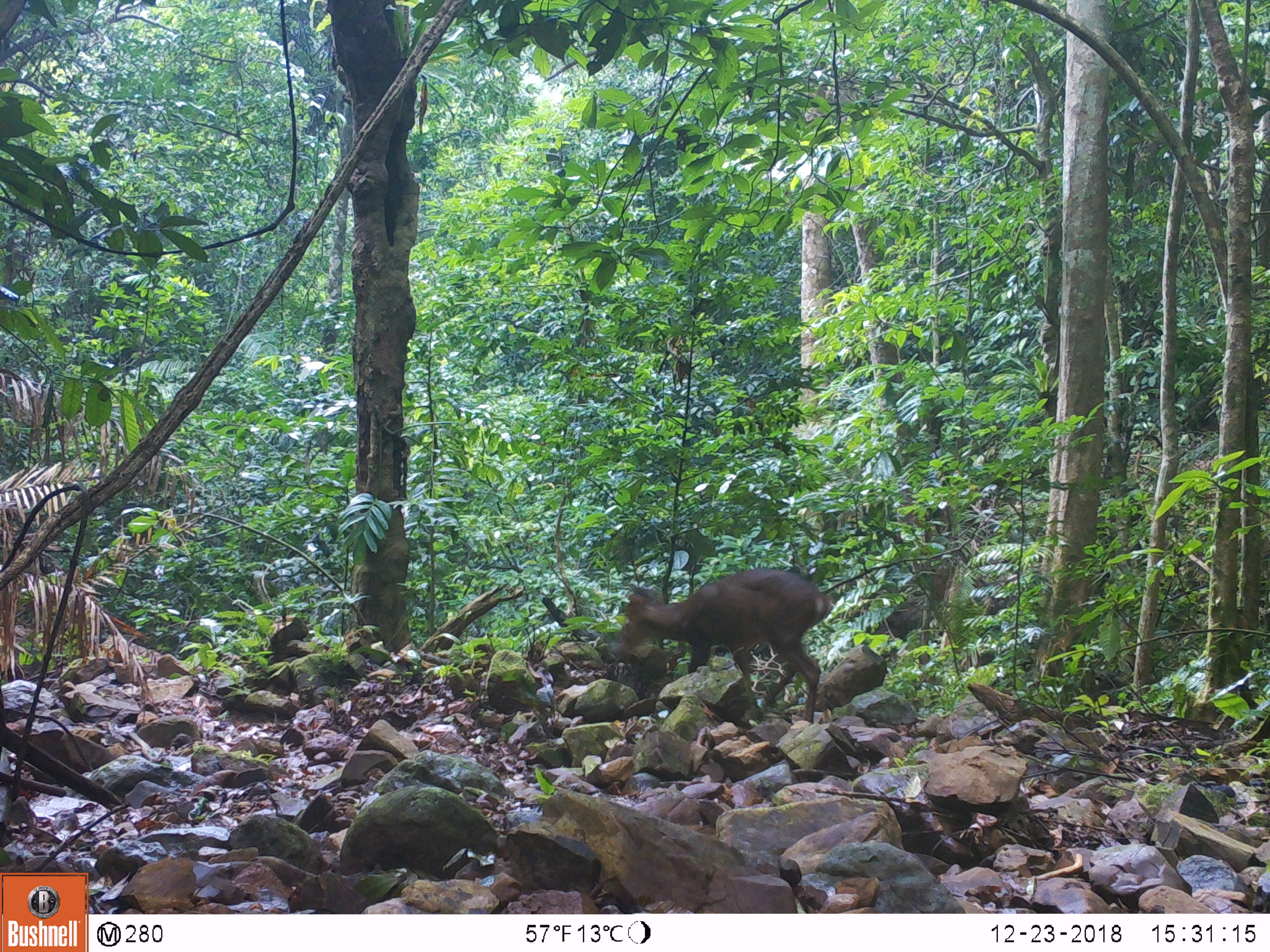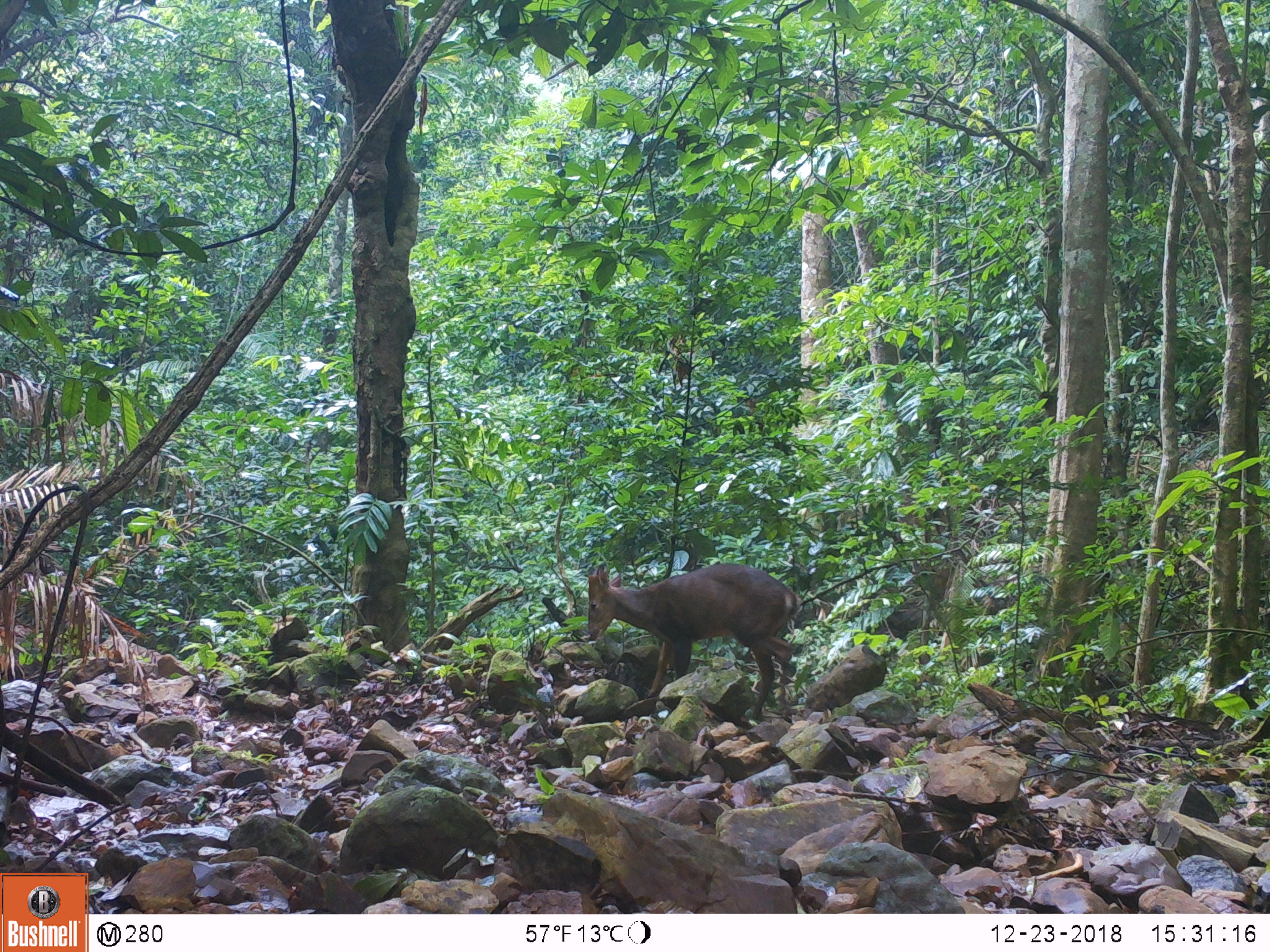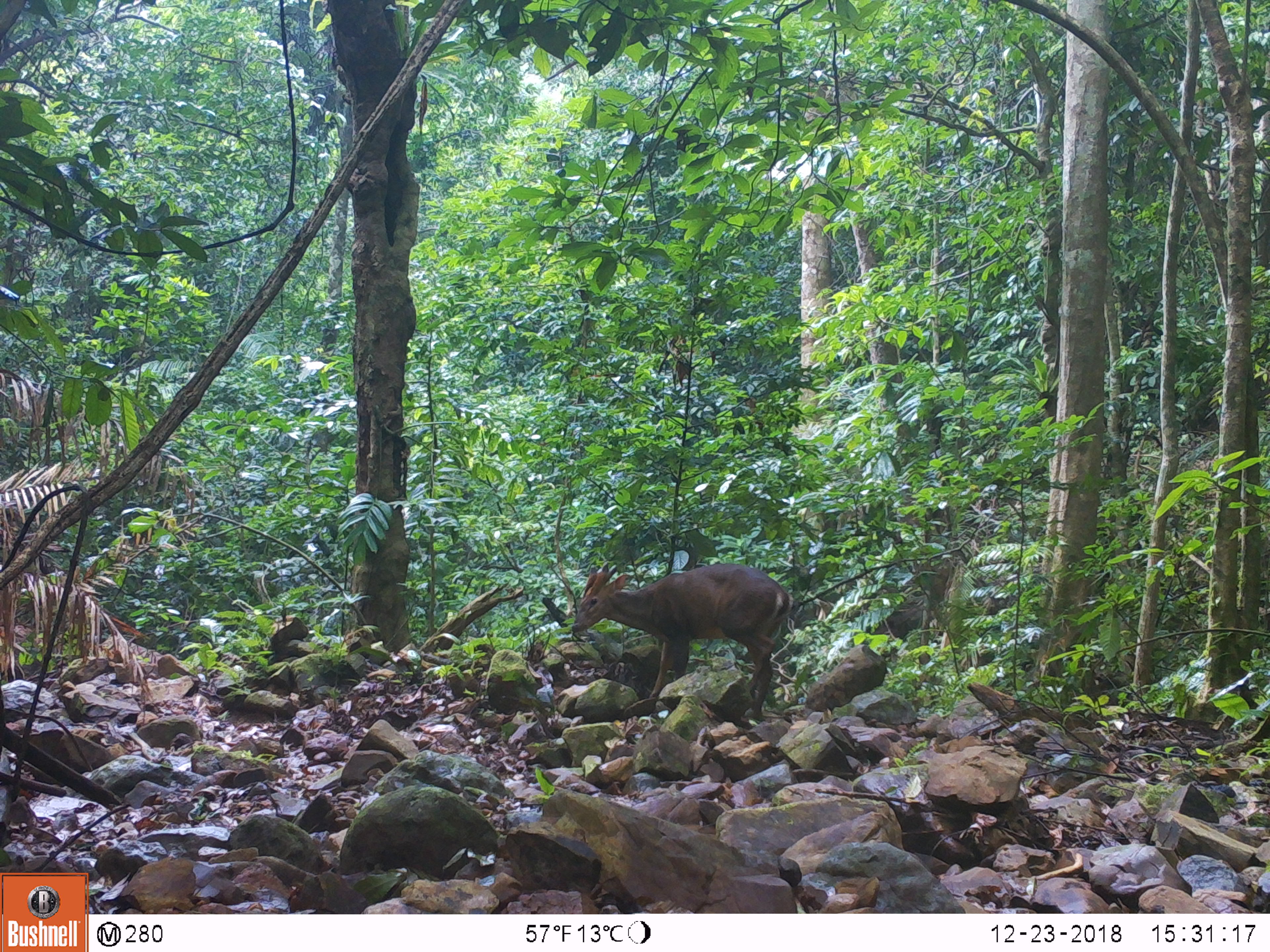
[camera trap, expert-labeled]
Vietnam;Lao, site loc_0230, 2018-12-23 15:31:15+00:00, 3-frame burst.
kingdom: Animalia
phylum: Chordata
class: Mammalia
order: Artiodactyla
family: Cervidae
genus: Muntiacus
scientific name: Muntiacus vuquangensis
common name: large-antlered muntjac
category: large antlered muntjac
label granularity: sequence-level